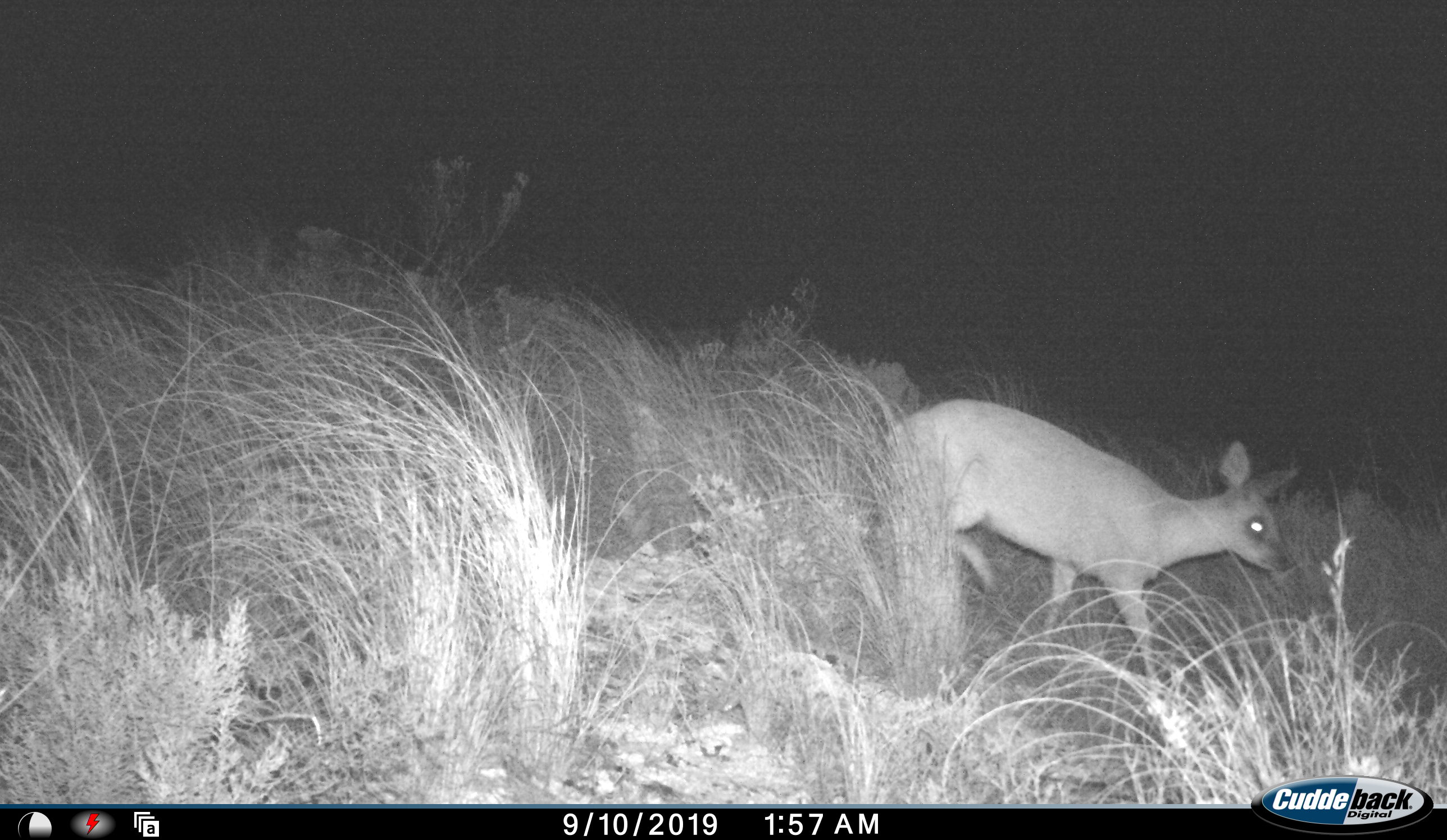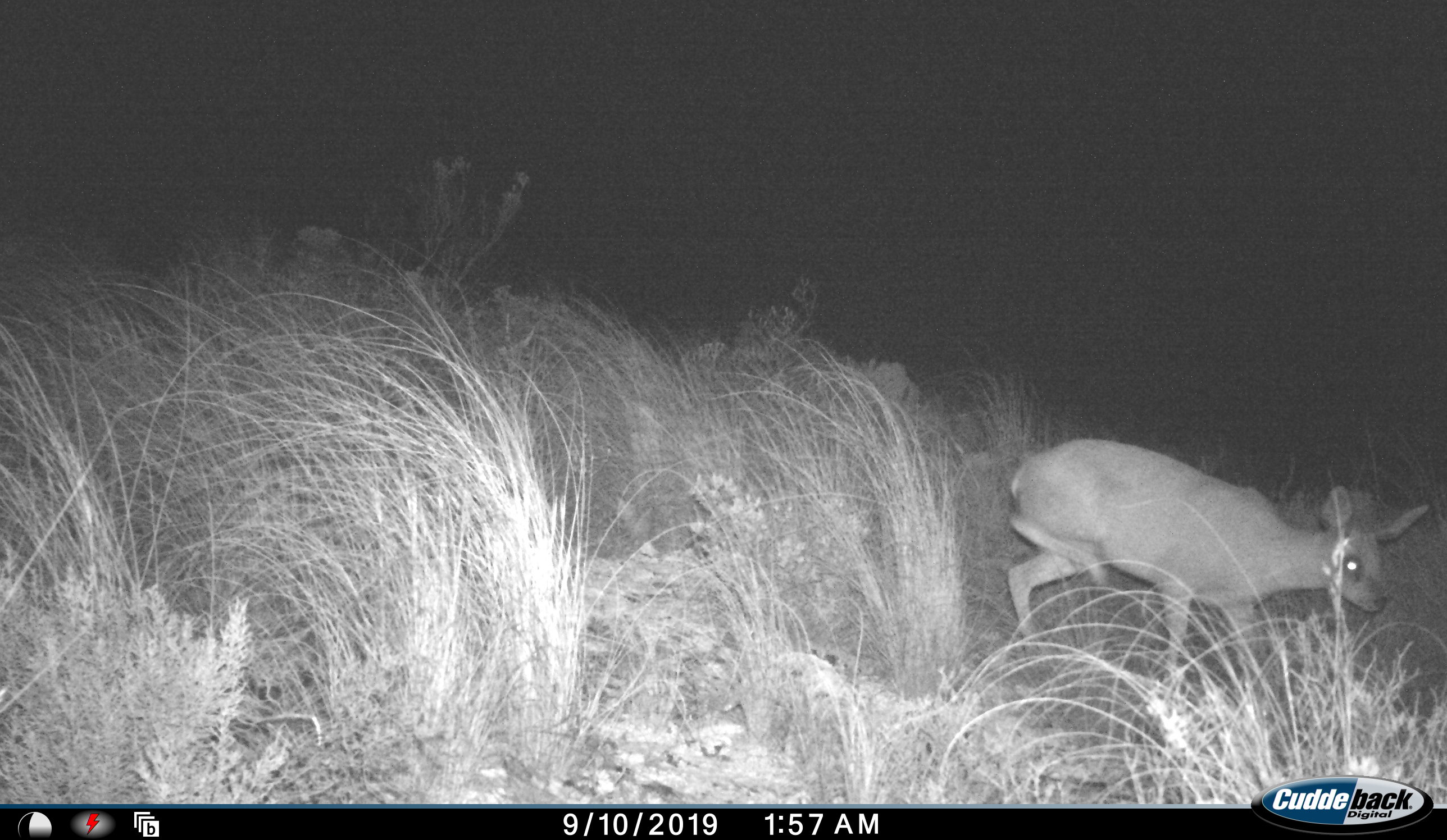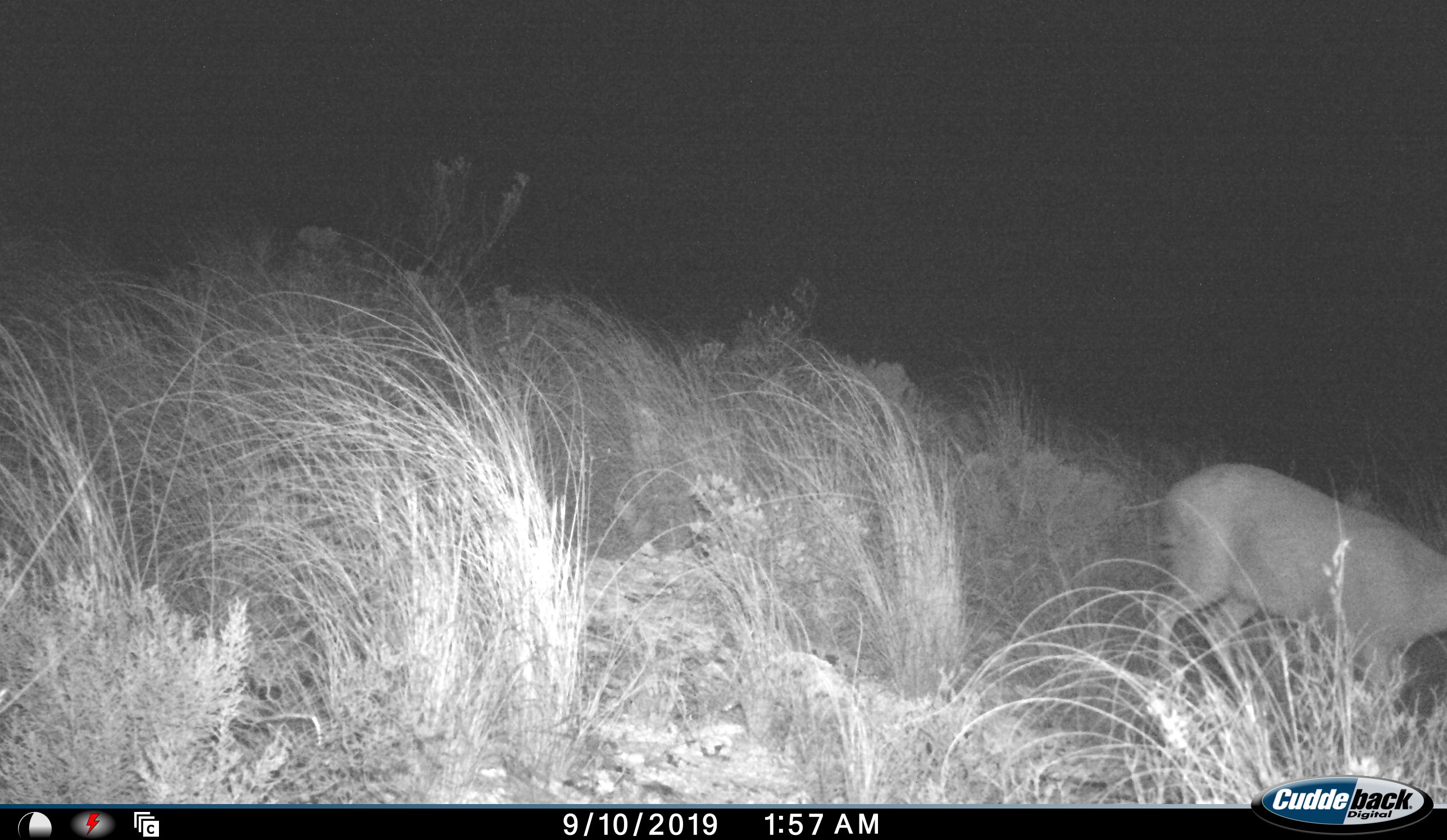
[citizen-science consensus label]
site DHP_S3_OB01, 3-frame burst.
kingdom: Animalia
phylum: Chordata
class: Mammalia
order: Artiodactyla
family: Bovidae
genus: Raphicerus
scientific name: Raphicerus campestris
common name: steenbok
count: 1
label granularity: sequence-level